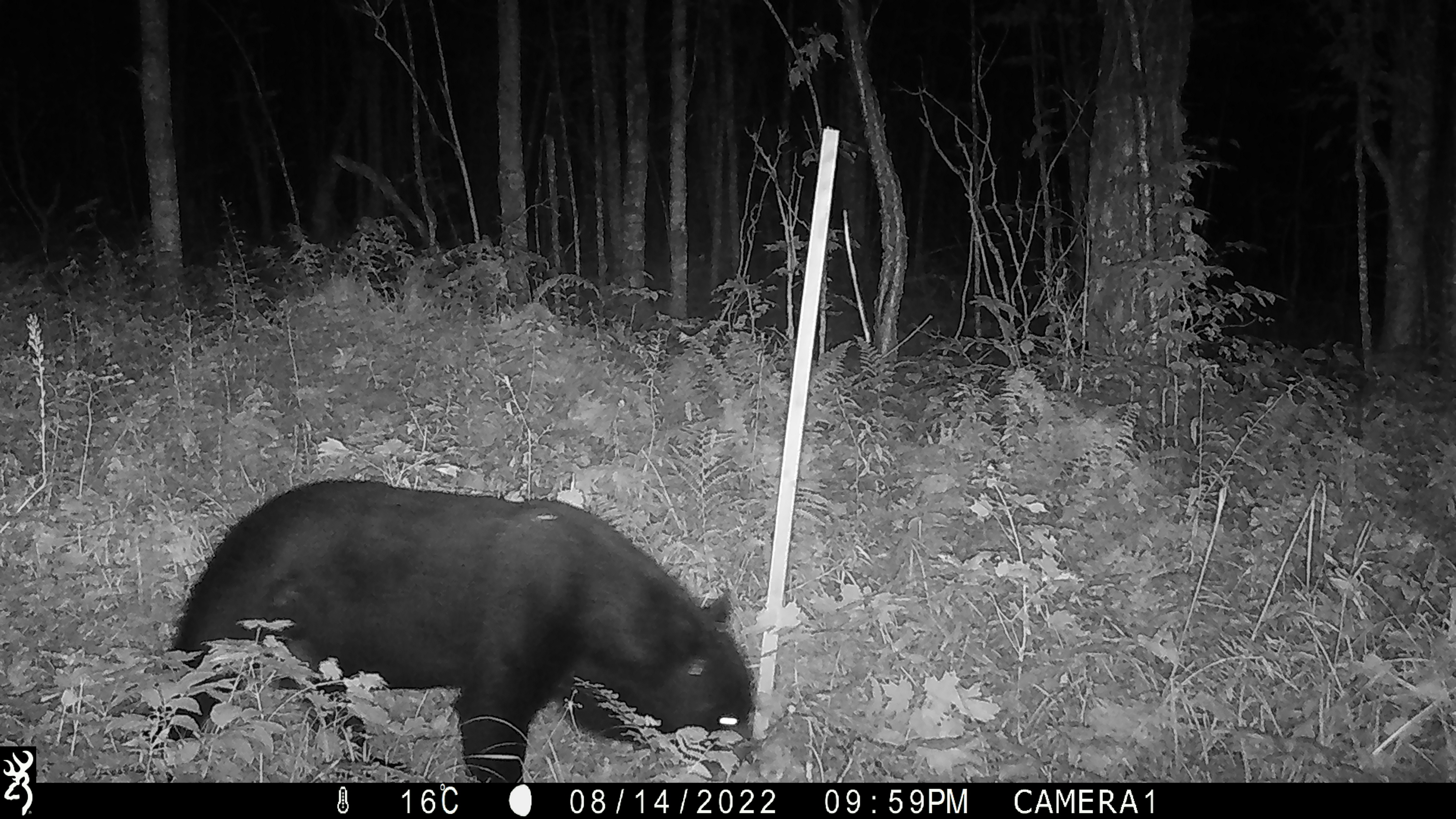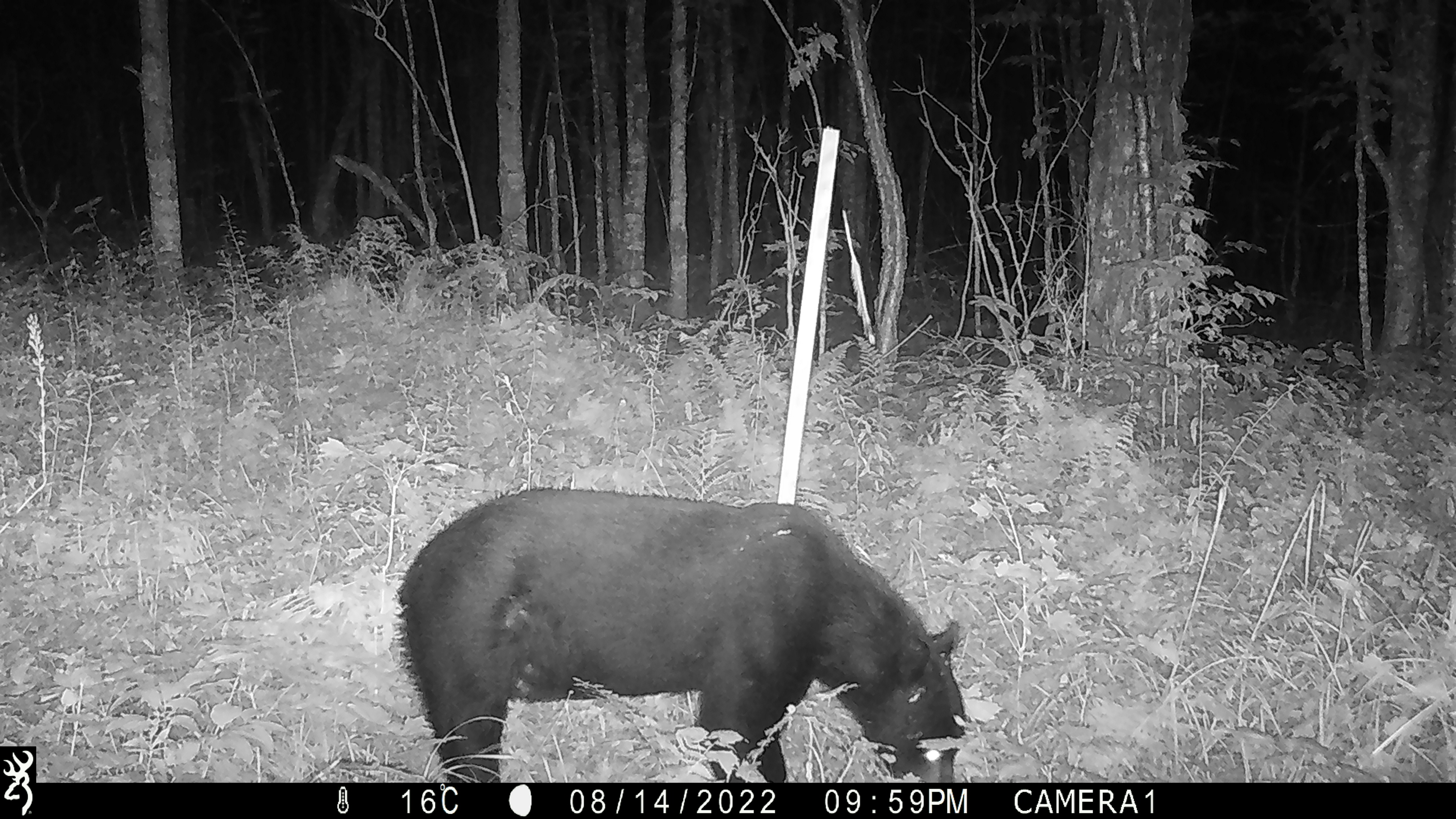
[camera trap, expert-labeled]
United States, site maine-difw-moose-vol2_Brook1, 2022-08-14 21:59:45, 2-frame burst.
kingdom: Animalia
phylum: Chordata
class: Mammalia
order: Carnivora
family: Ursidae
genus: Ursus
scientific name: Ursus americanus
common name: black bear